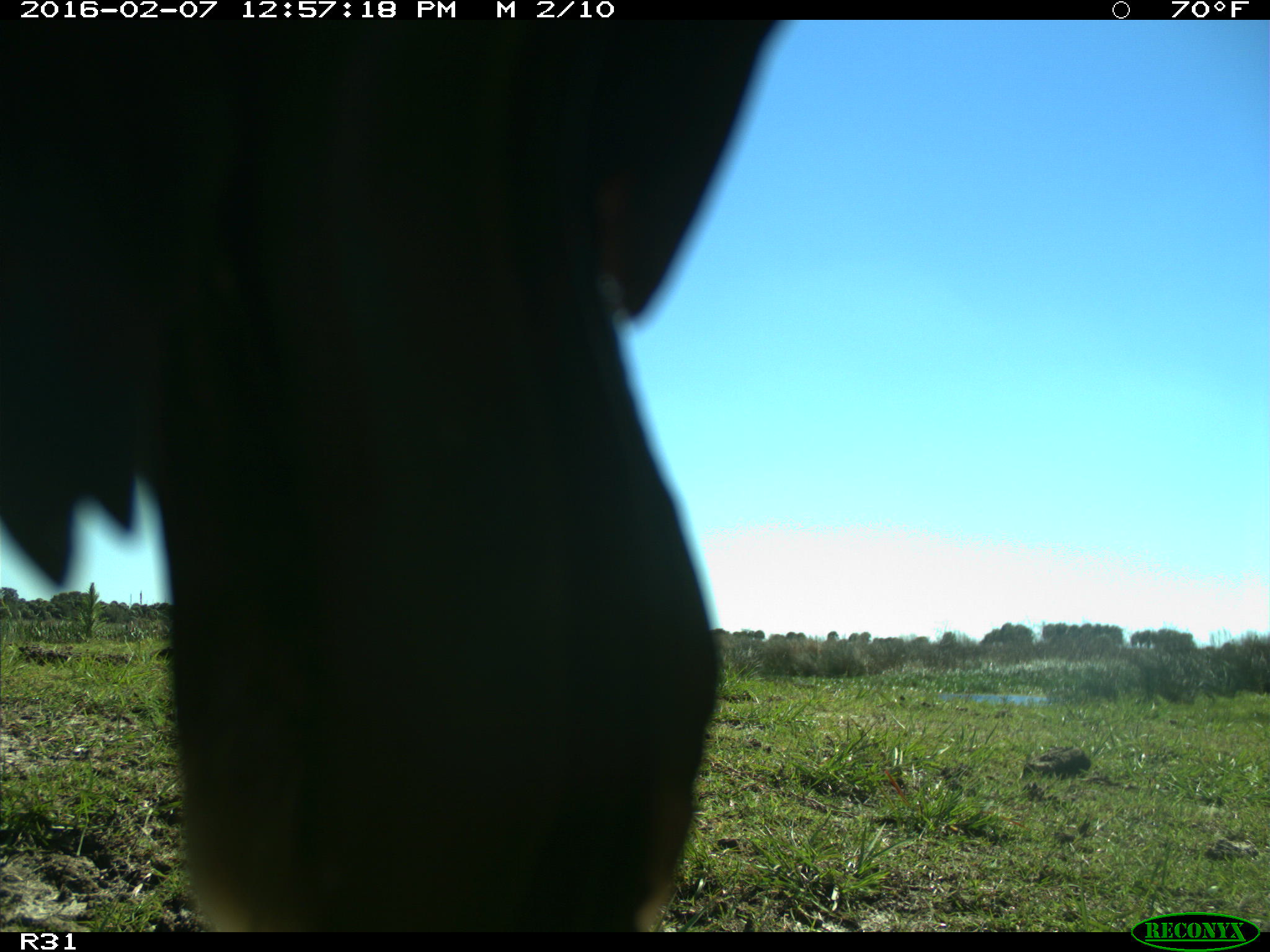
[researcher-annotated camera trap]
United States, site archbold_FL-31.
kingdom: Animalia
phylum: Chordata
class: Aves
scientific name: Aves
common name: birds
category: unidentified bird